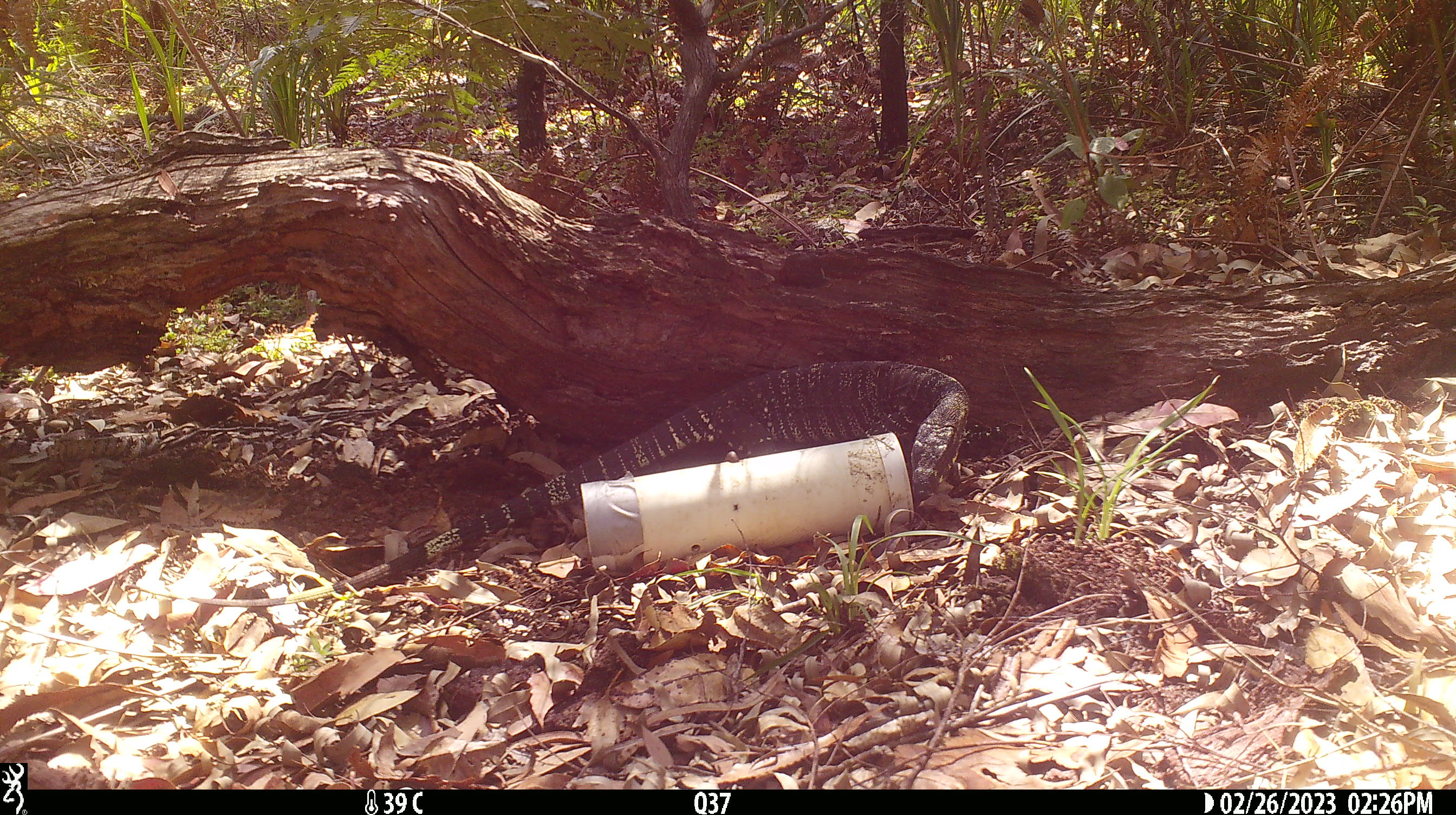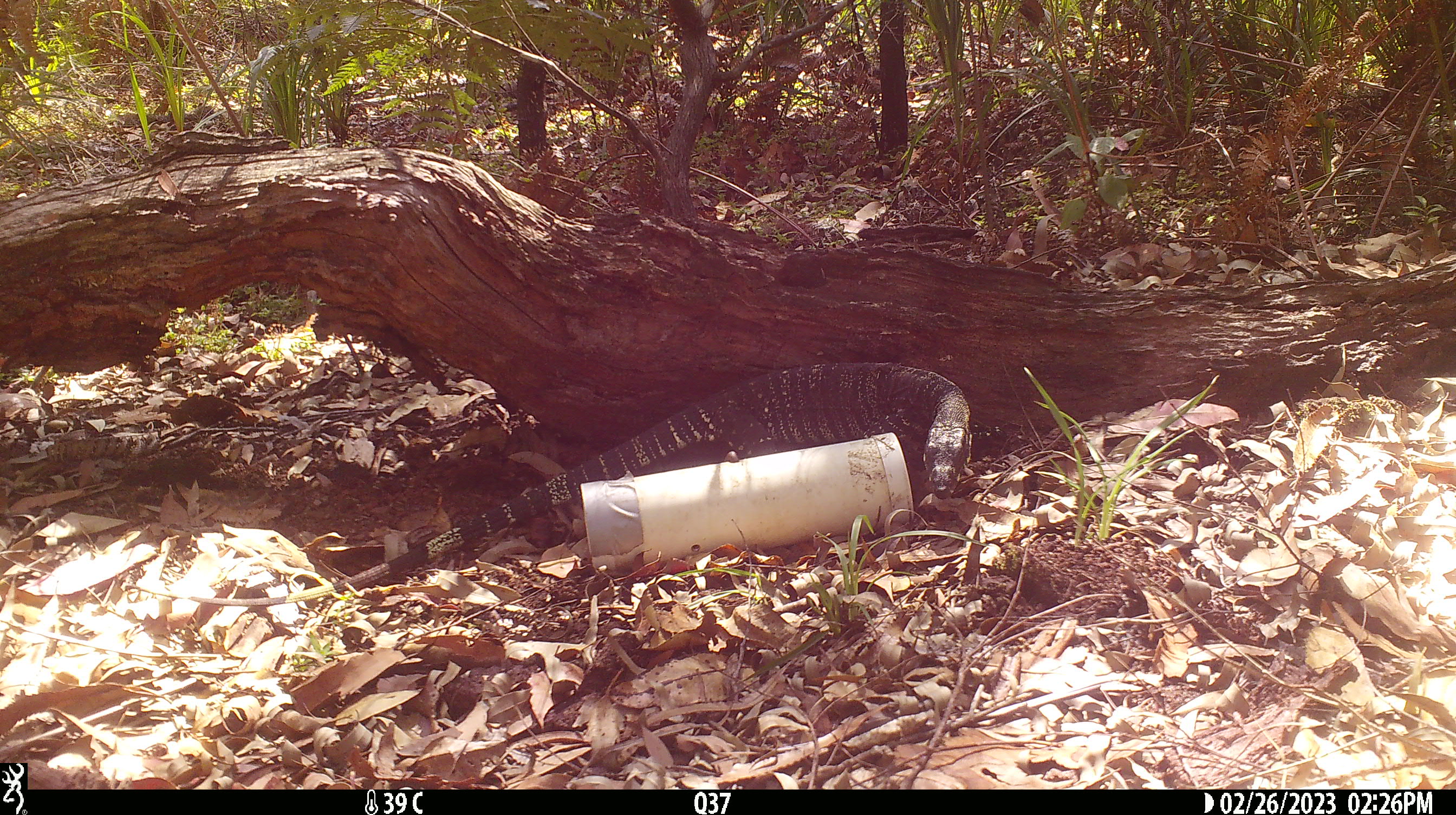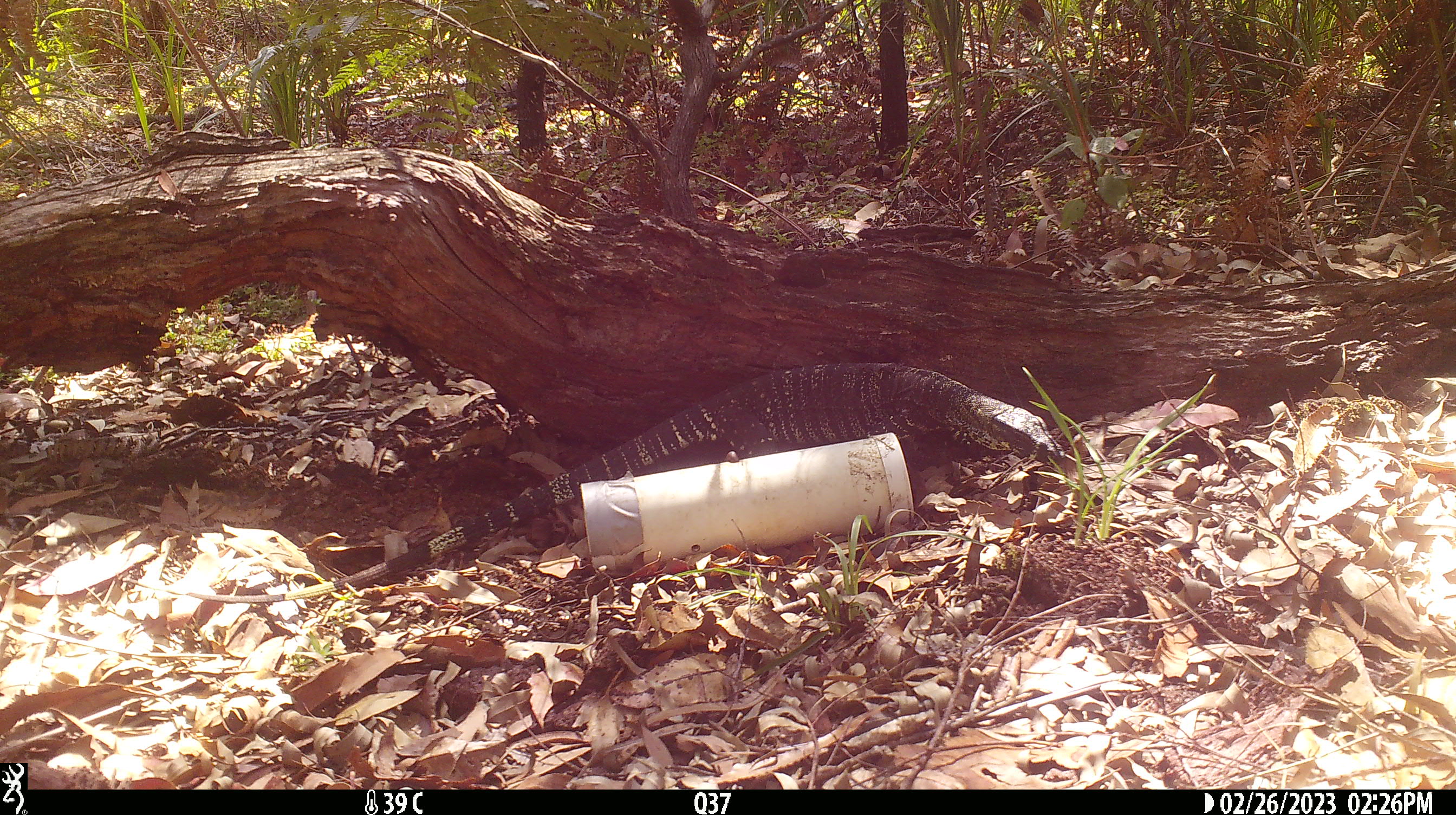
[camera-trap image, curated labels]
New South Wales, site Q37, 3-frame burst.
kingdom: Animalia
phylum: Chordata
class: Reptilia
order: Squamata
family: Varanidae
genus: Varanus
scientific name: Varanus varius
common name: lace monitor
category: goanna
Goanna (lace monitor) (Varanus varius).